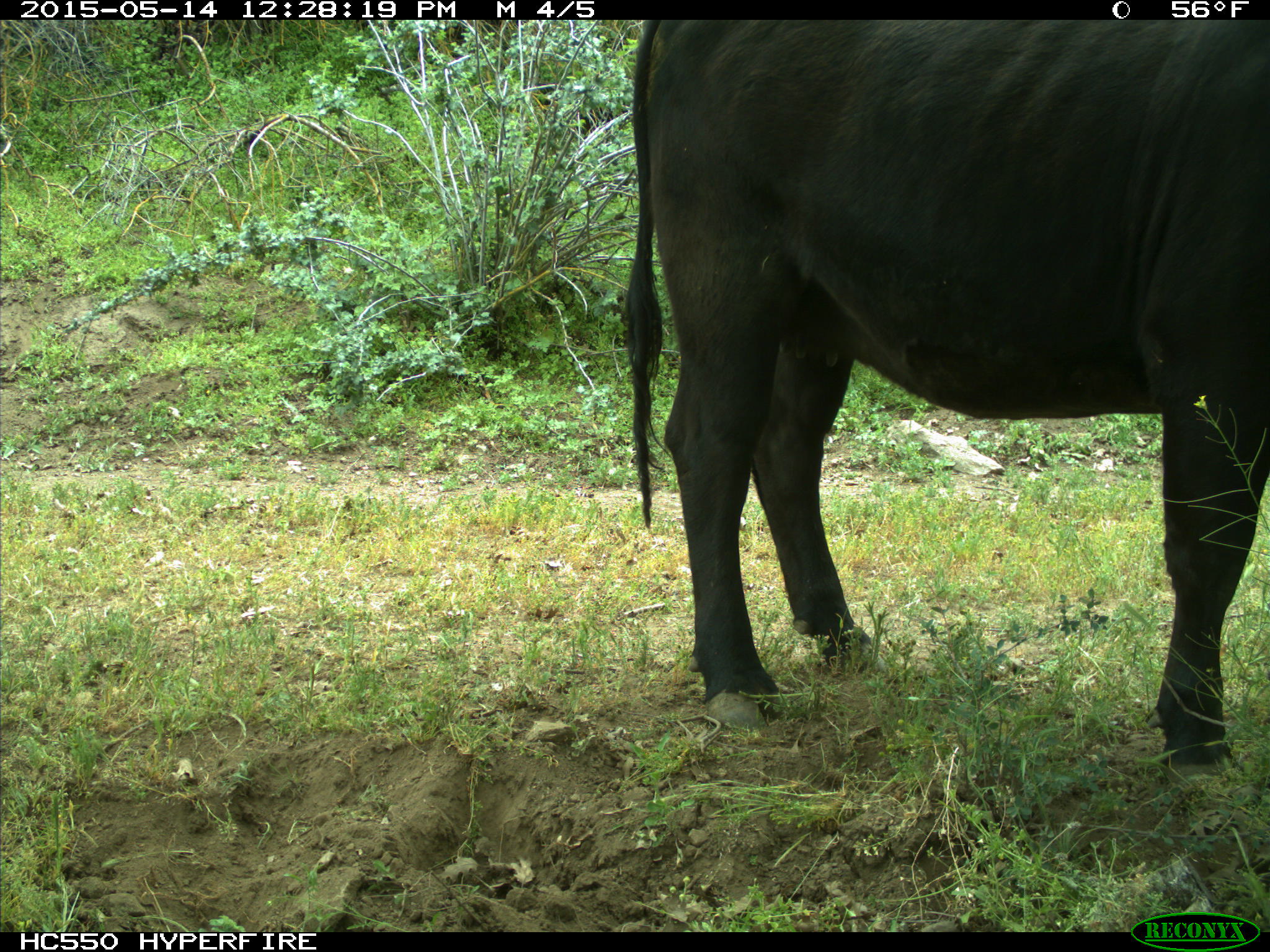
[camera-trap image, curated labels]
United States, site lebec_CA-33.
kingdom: Animalia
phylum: Chordata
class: Mammalia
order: Artiodactyla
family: Bovidae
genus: Bos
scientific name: Bos taurus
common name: domestic cow